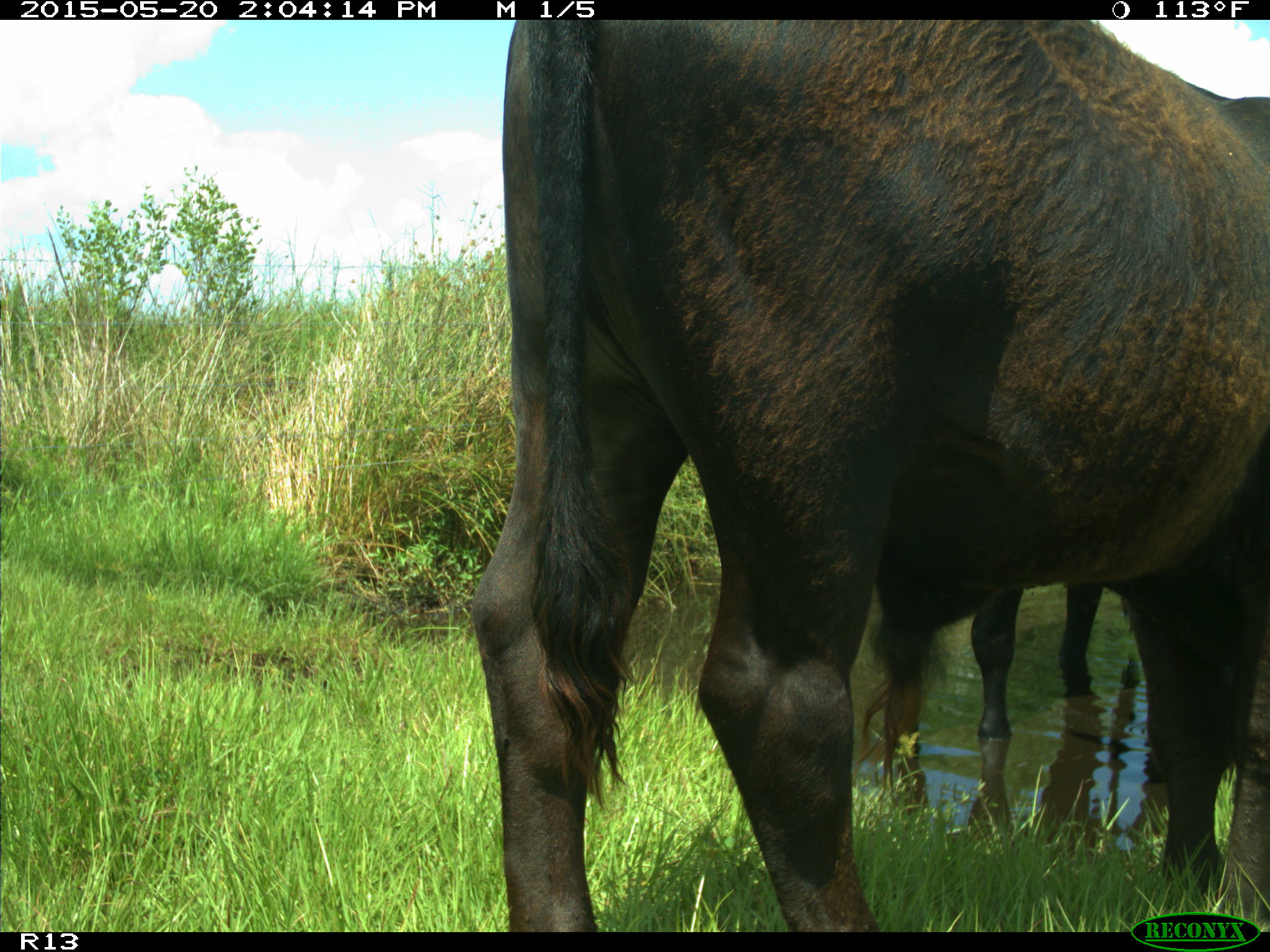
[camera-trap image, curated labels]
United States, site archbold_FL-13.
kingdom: Animalia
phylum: Chordata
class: Mammalia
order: Artiodactyla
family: Bovidae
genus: Bos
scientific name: Bos taurus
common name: domestic cow